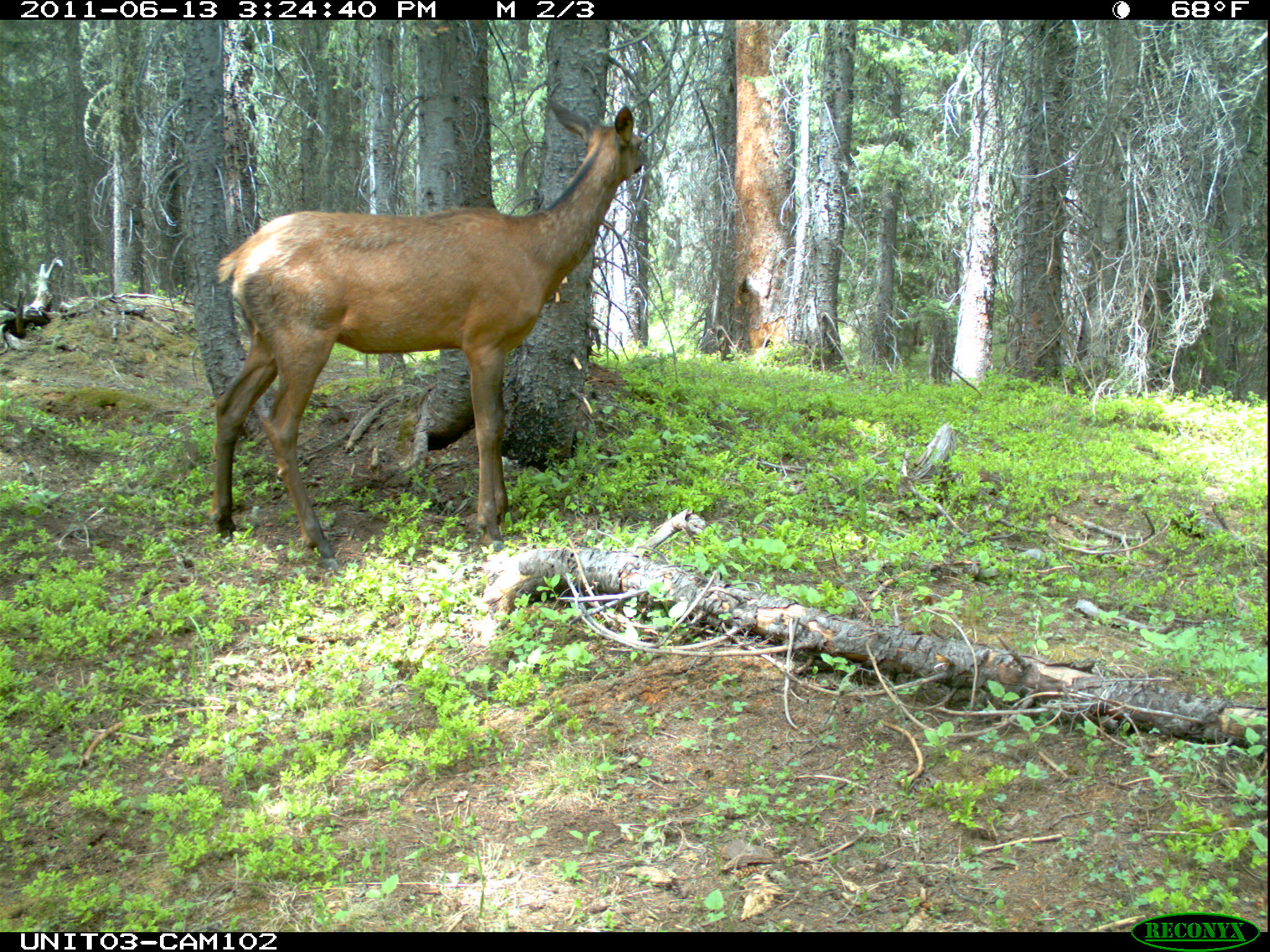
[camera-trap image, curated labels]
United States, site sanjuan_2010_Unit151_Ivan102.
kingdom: Animalia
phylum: Chordata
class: Mammalia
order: Artiodactyla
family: Cervidae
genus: Cervus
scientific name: Cervus elaphus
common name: red deer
Cervus elaphus (red deer).